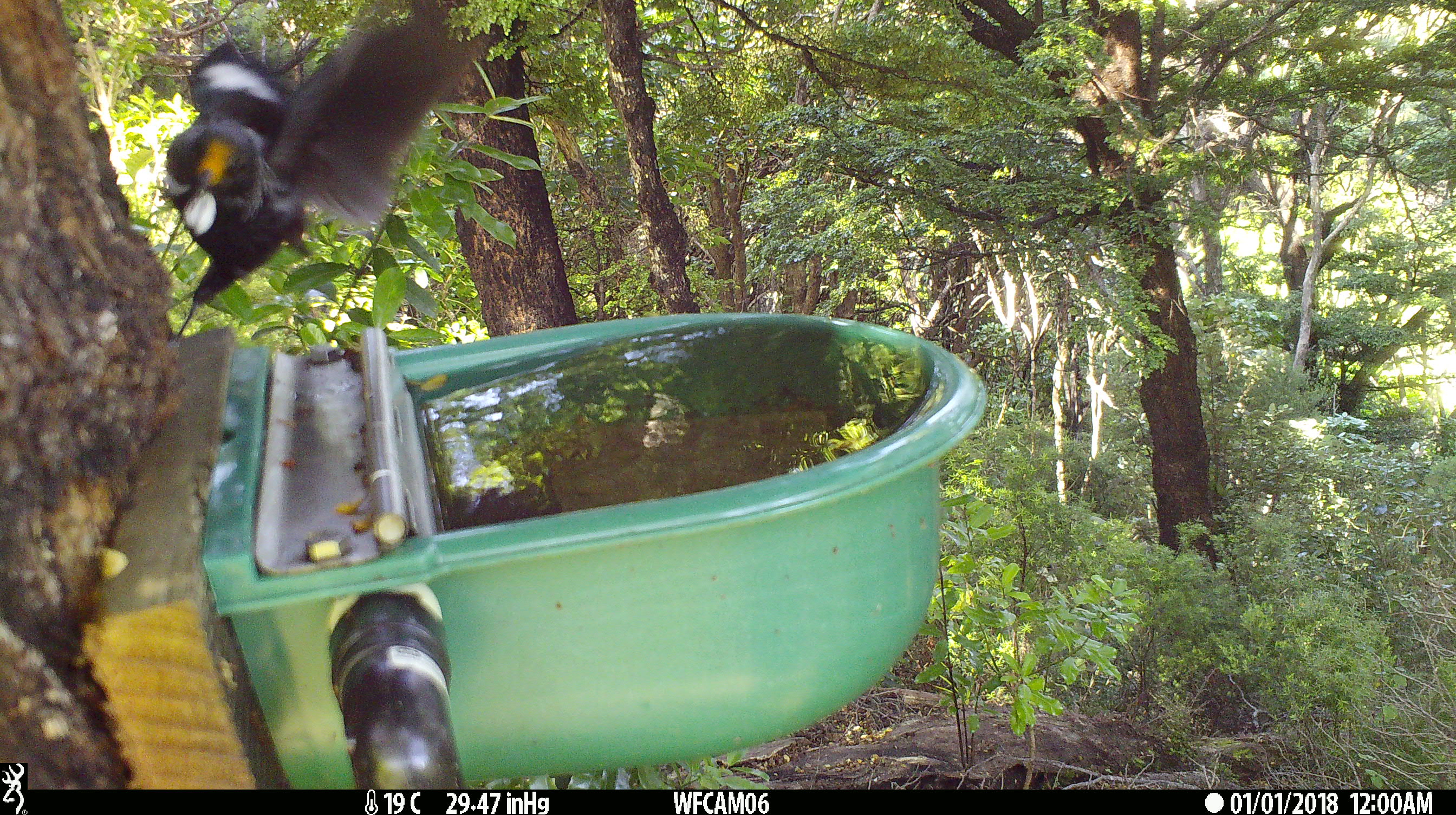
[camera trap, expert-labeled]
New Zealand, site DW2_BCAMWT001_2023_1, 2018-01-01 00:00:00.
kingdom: Animalia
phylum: Chordata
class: Aves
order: Passeriformes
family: Meliphagidae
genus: Prosthemadera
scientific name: Prosthemadera novaeseelandiae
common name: tui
Tui (Prosthemadera novaeseelandiae).